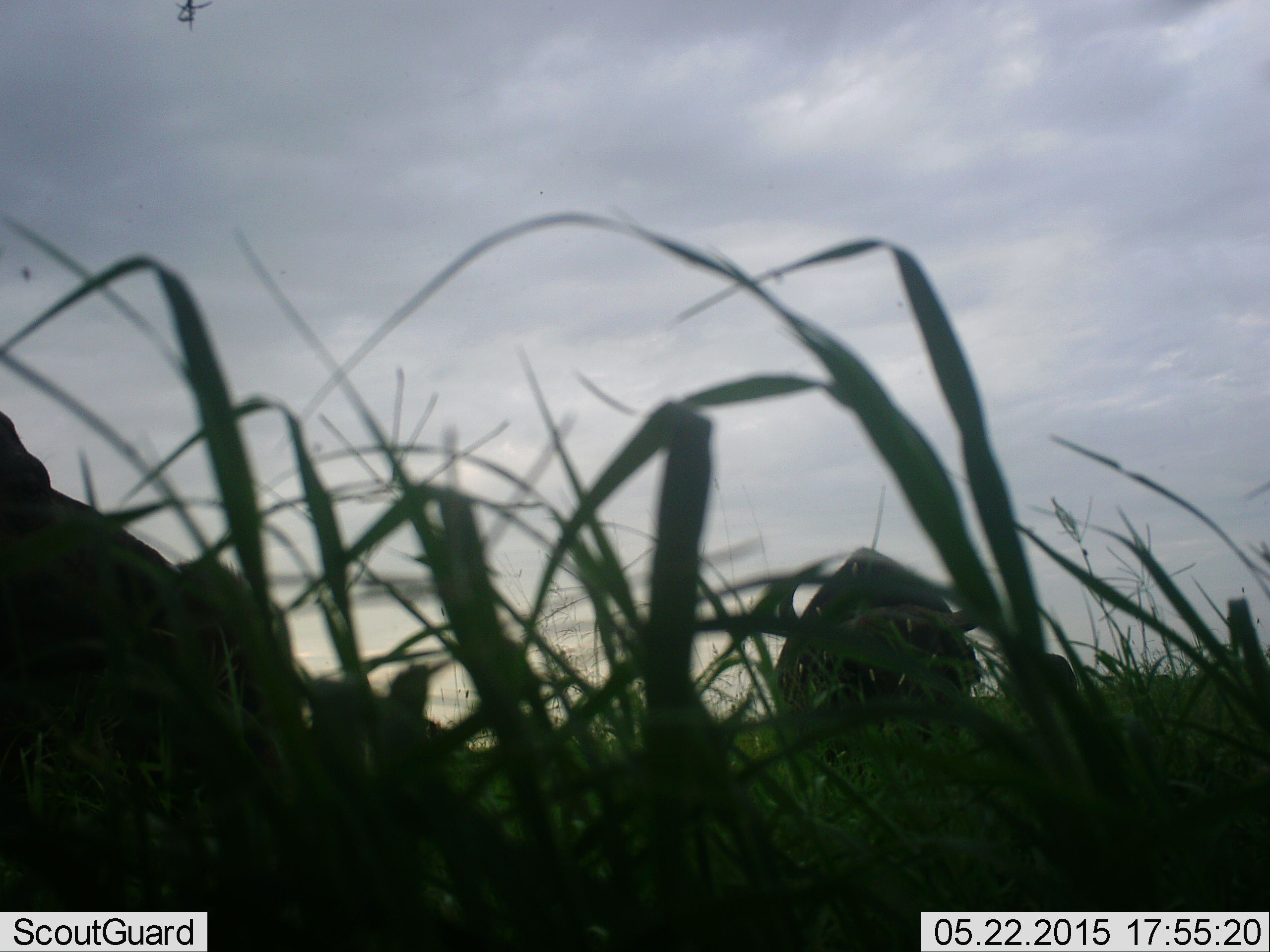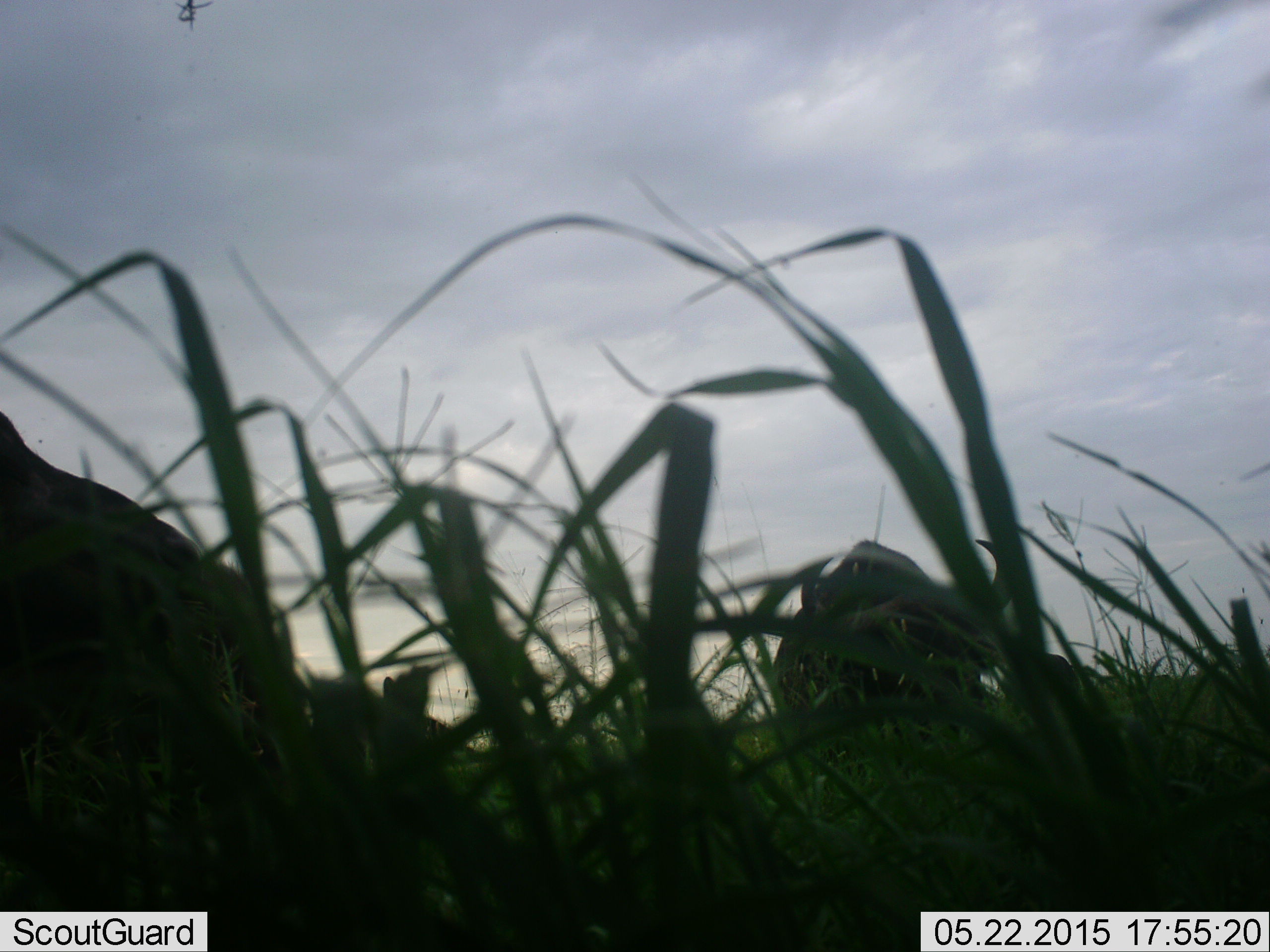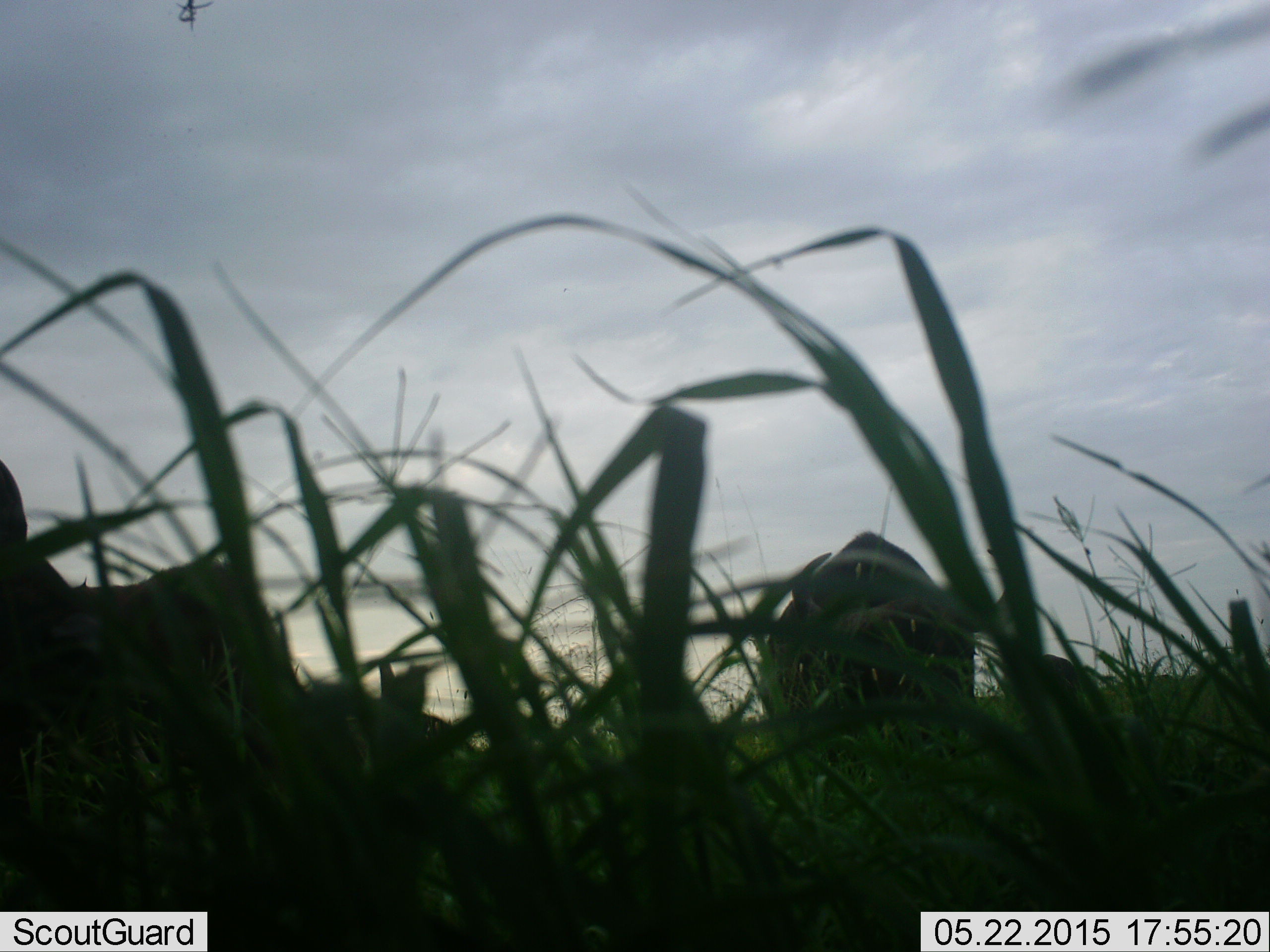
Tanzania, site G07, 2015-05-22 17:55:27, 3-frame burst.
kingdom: Animalia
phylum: Chordata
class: Mammalia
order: Artiodactyla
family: Bovidae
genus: Syncerus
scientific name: Syncerus caffer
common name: cape buffalo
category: buffalo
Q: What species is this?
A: Buffalo (cape buffalo) (Syncerus caffer).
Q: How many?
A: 2.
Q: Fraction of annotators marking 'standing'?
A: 20%.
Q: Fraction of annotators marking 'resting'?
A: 10%.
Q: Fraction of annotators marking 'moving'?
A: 30%.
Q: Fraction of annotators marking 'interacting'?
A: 0%.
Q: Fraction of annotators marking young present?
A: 0%.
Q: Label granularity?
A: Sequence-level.